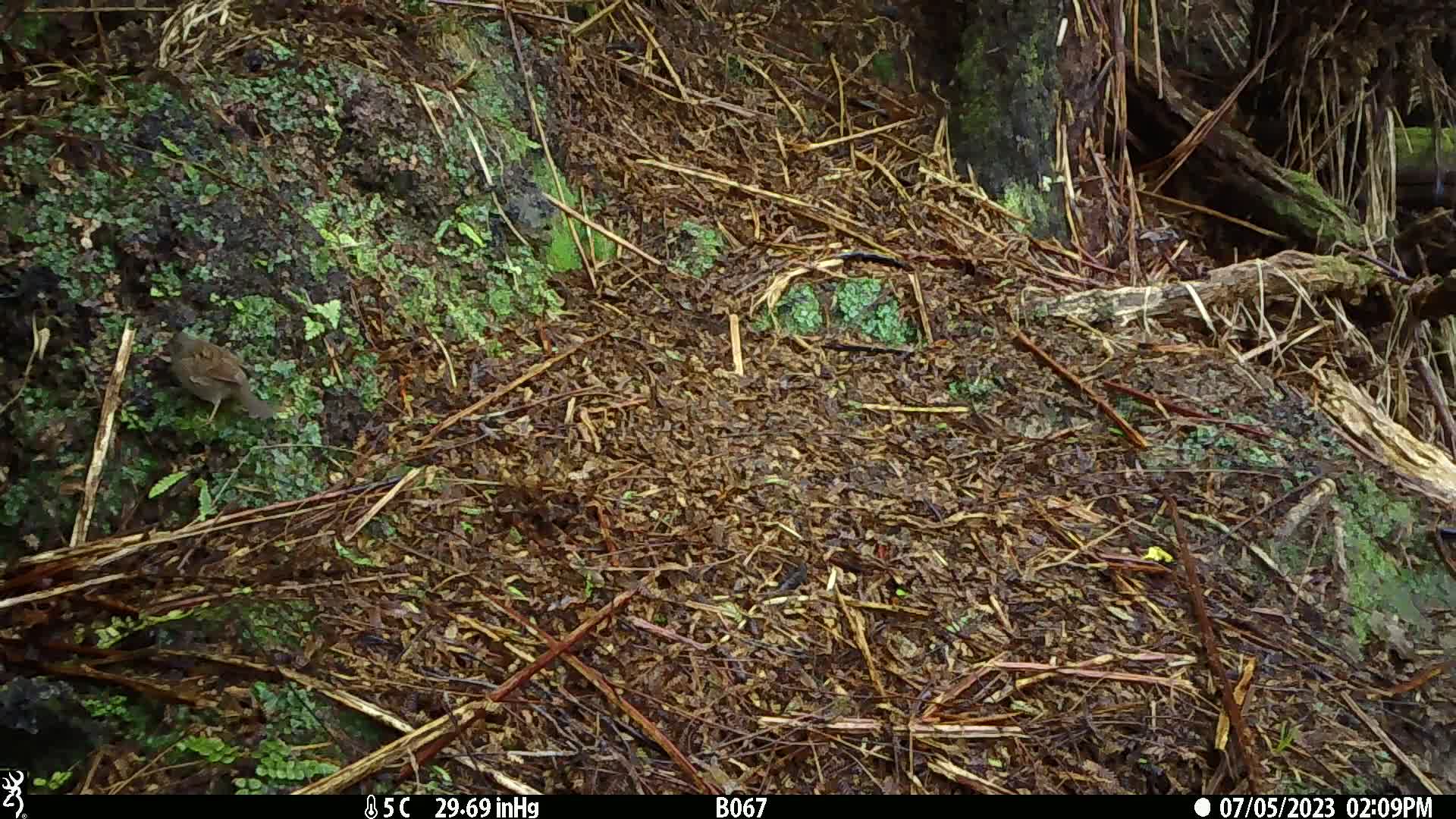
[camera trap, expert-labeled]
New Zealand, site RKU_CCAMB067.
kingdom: Animalia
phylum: Chordata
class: Aves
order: Passeriformes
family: Prunellidae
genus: Prunella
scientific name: Prunella modularis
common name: dunnock